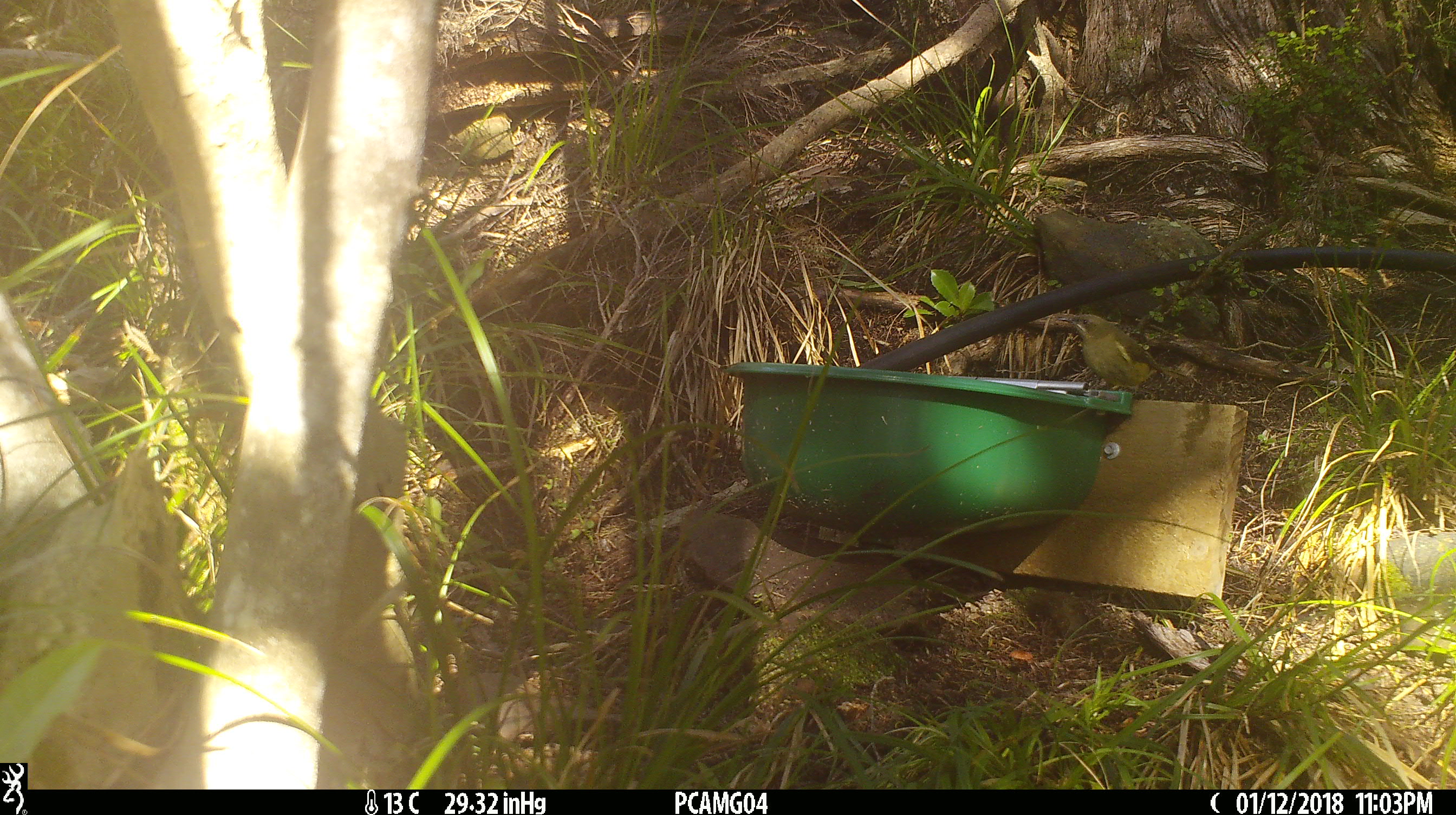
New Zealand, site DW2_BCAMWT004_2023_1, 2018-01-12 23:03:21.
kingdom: Animalia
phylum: Chordata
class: Aves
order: Passeriformes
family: Meliphagidae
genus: Anthornis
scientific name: Anthornis melanura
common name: new zealand bellbird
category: bellbird